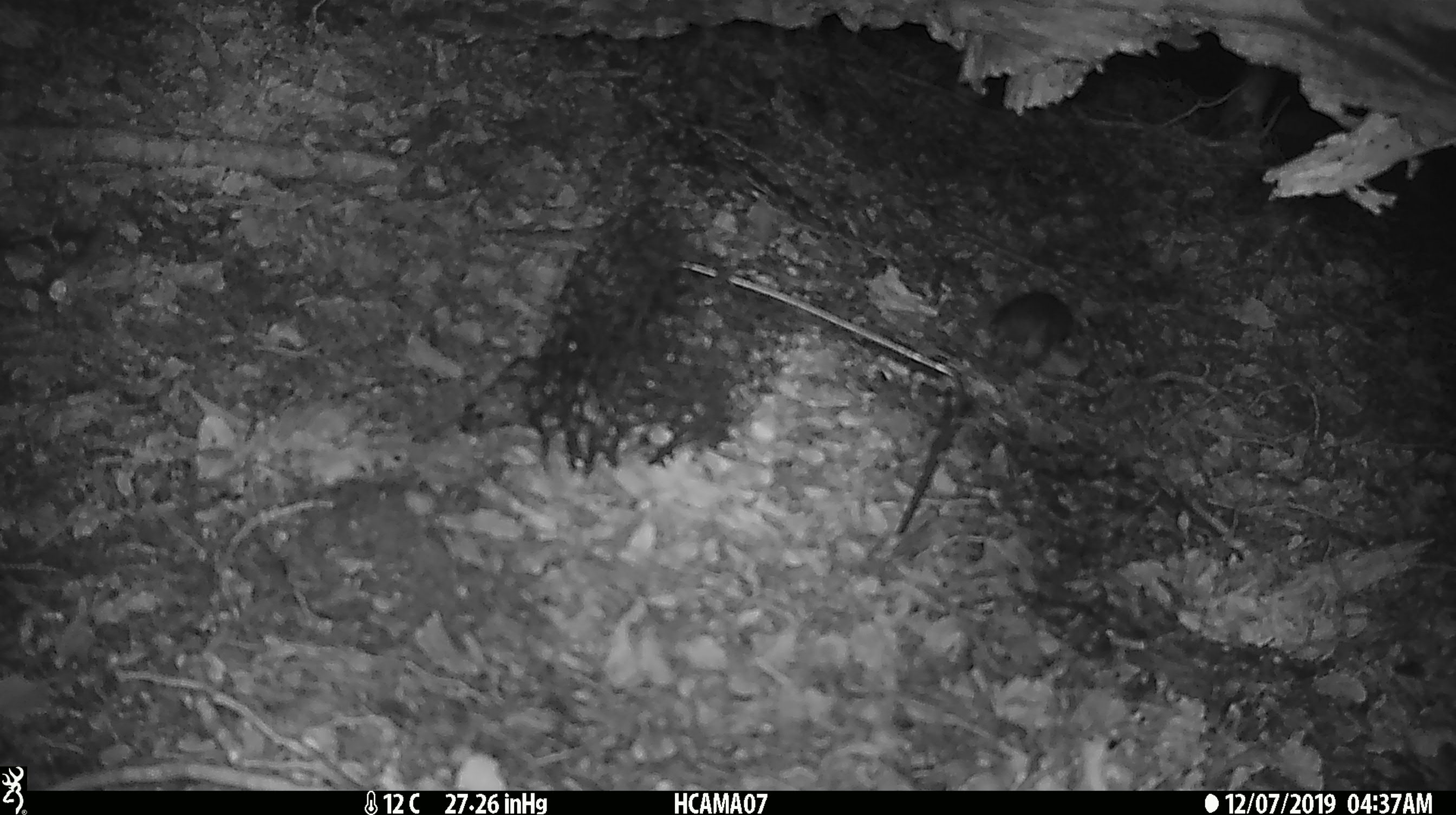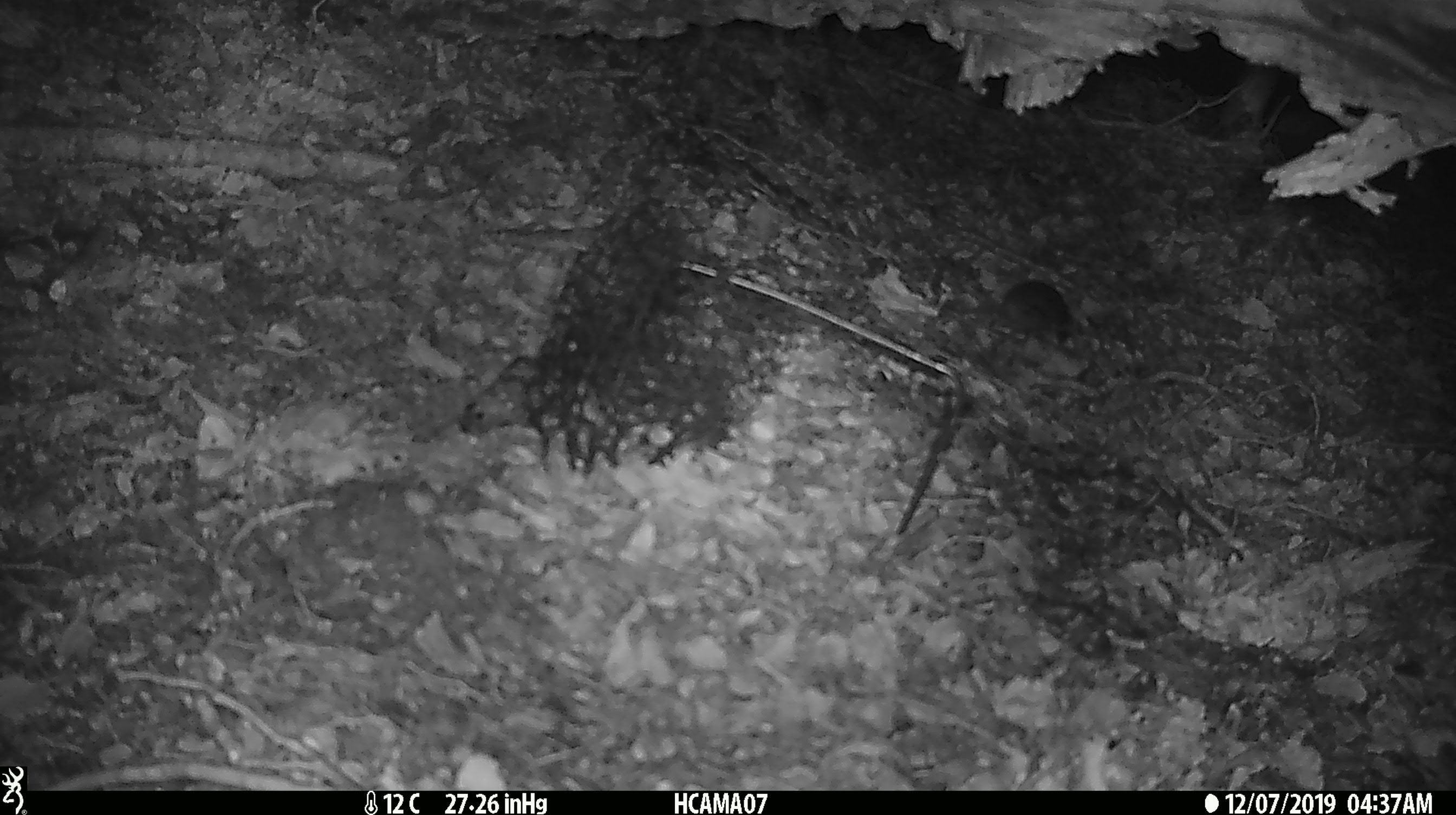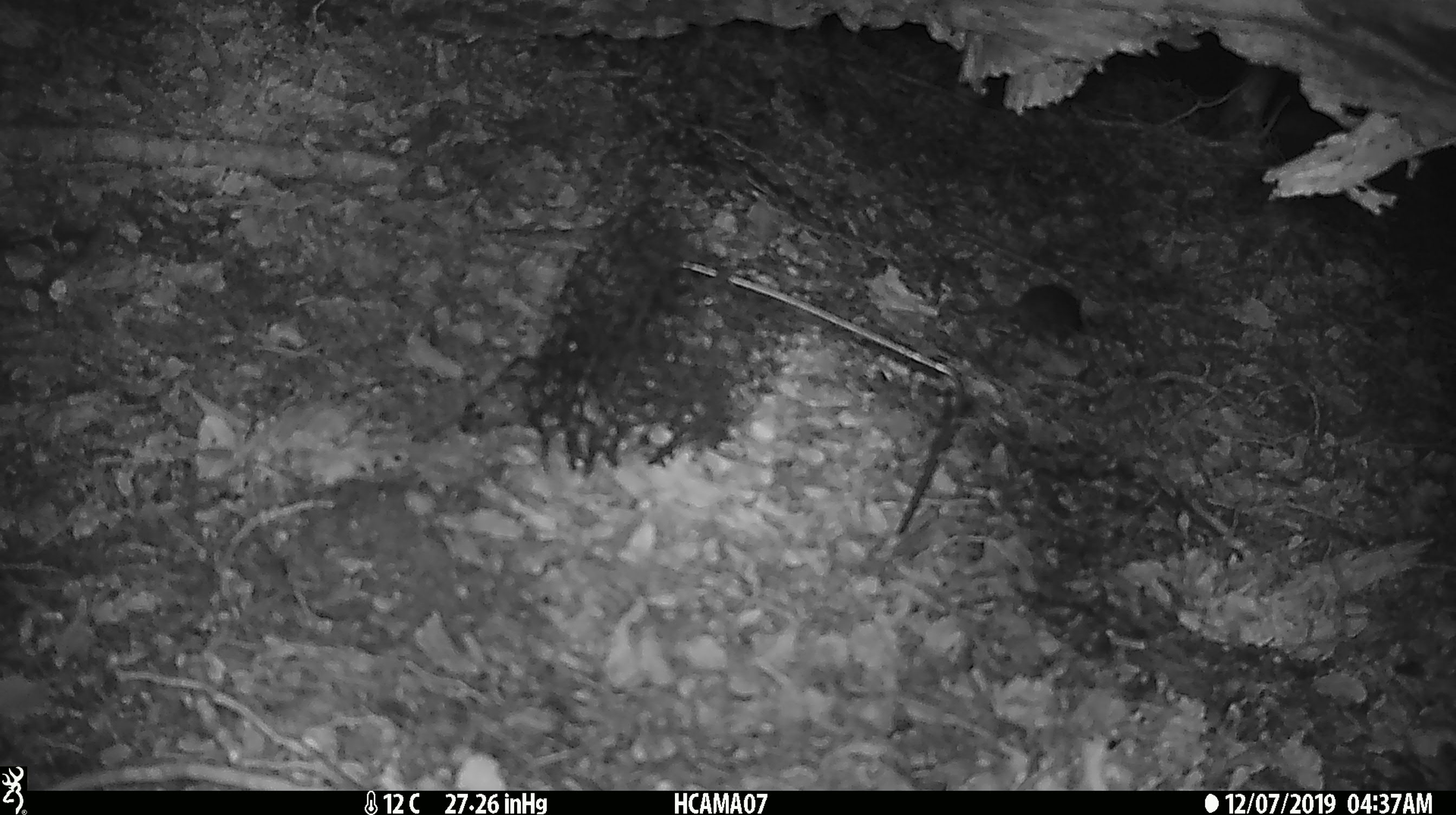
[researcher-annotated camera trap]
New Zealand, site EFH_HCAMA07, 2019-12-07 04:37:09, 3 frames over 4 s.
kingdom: Animalia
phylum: Chordata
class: Mammalia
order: Rodentia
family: Muridae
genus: Mus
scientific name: Mus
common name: mouse